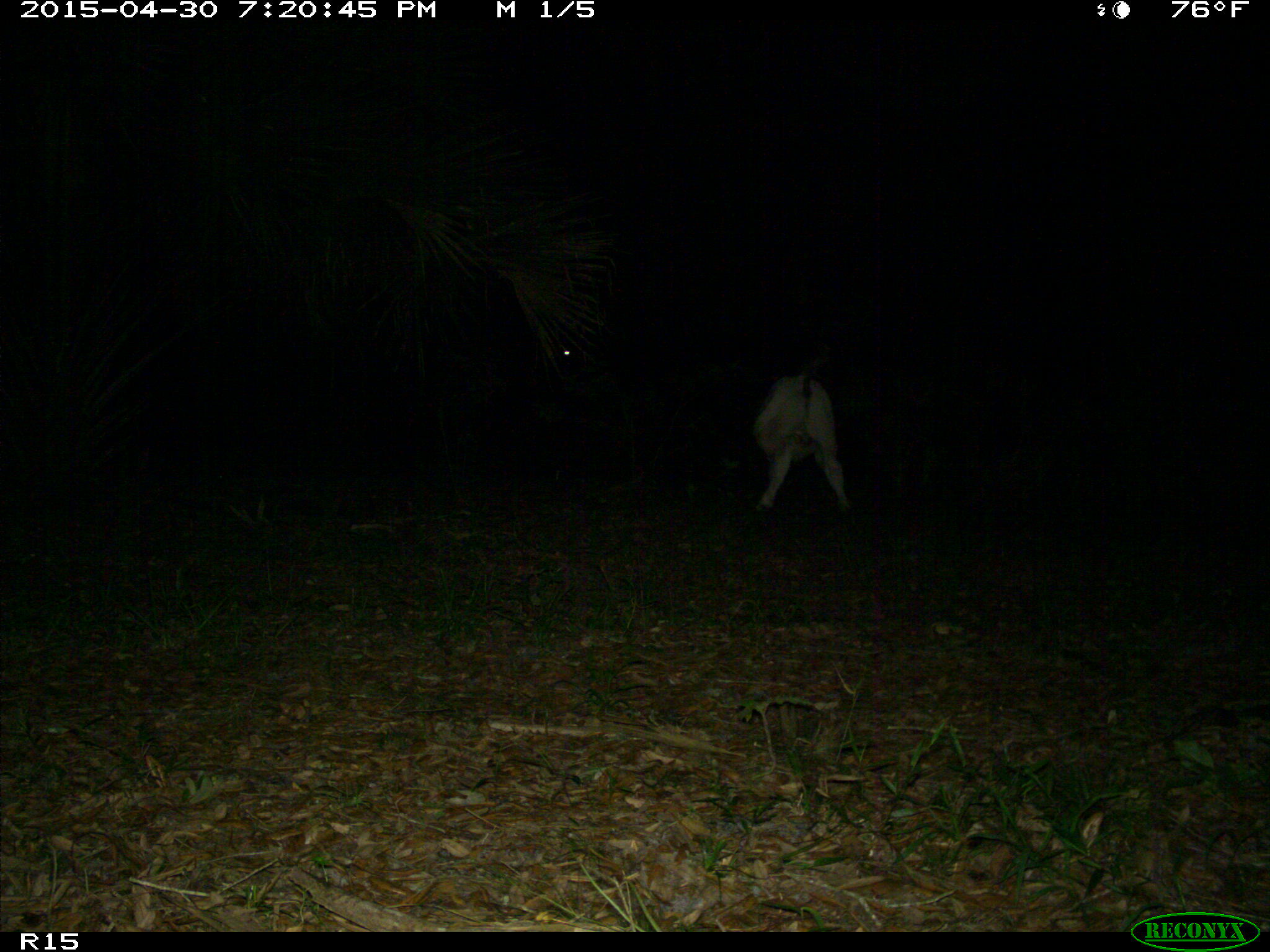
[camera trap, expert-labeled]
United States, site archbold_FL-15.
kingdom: Animalia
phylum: Chordata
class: Mammalia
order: Artiodactyla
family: Bovidae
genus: Bos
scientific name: Bos taurus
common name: domestic cow